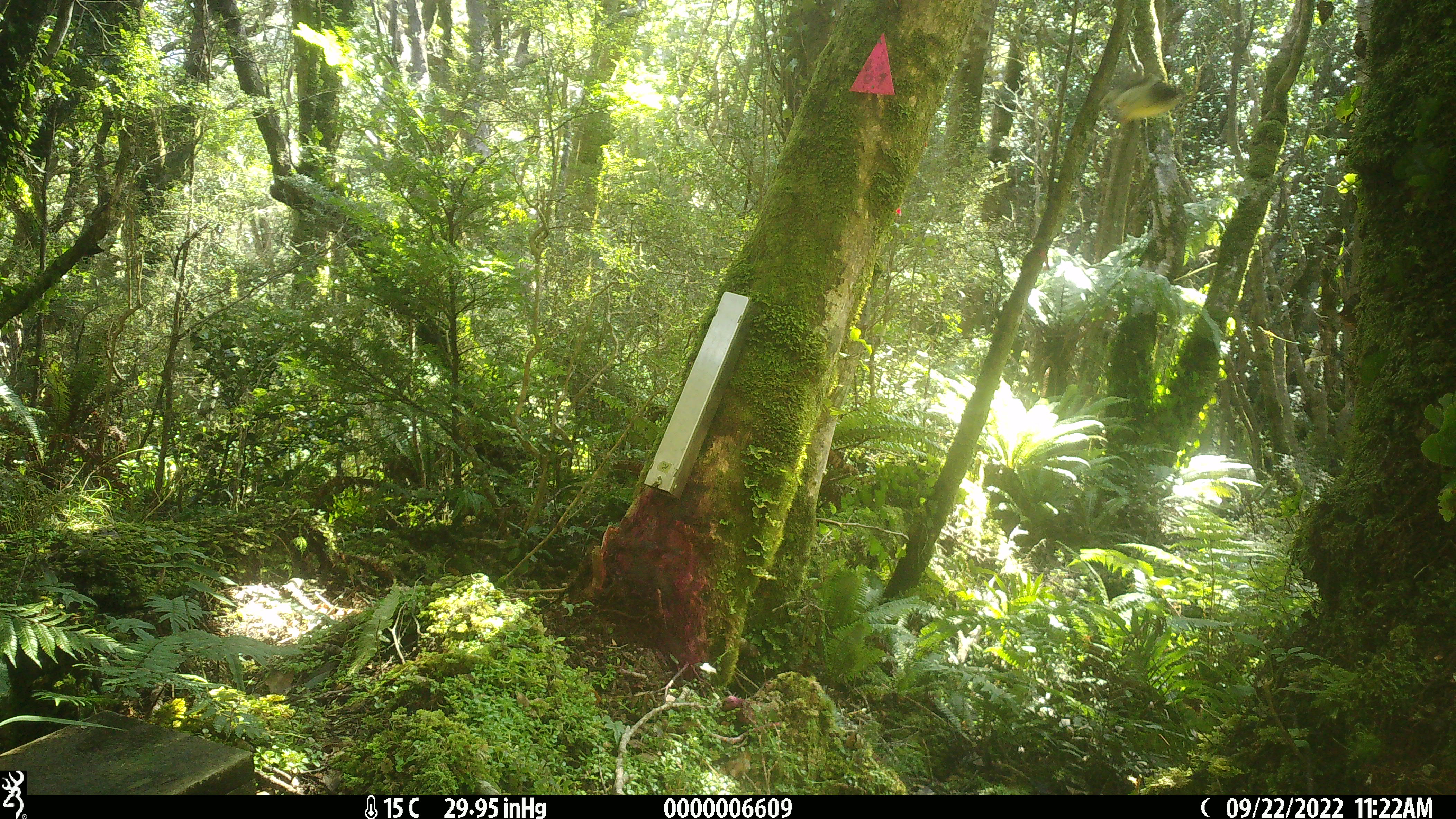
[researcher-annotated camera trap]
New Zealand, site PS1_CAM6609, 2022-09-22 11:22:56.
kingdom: Animalia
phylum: Chordata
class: Aves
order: Passeriformes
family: Petroicidae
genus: Petroica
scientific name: Petroica macrocephala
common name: tomtit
Tomtit (Petroica macrocephala).